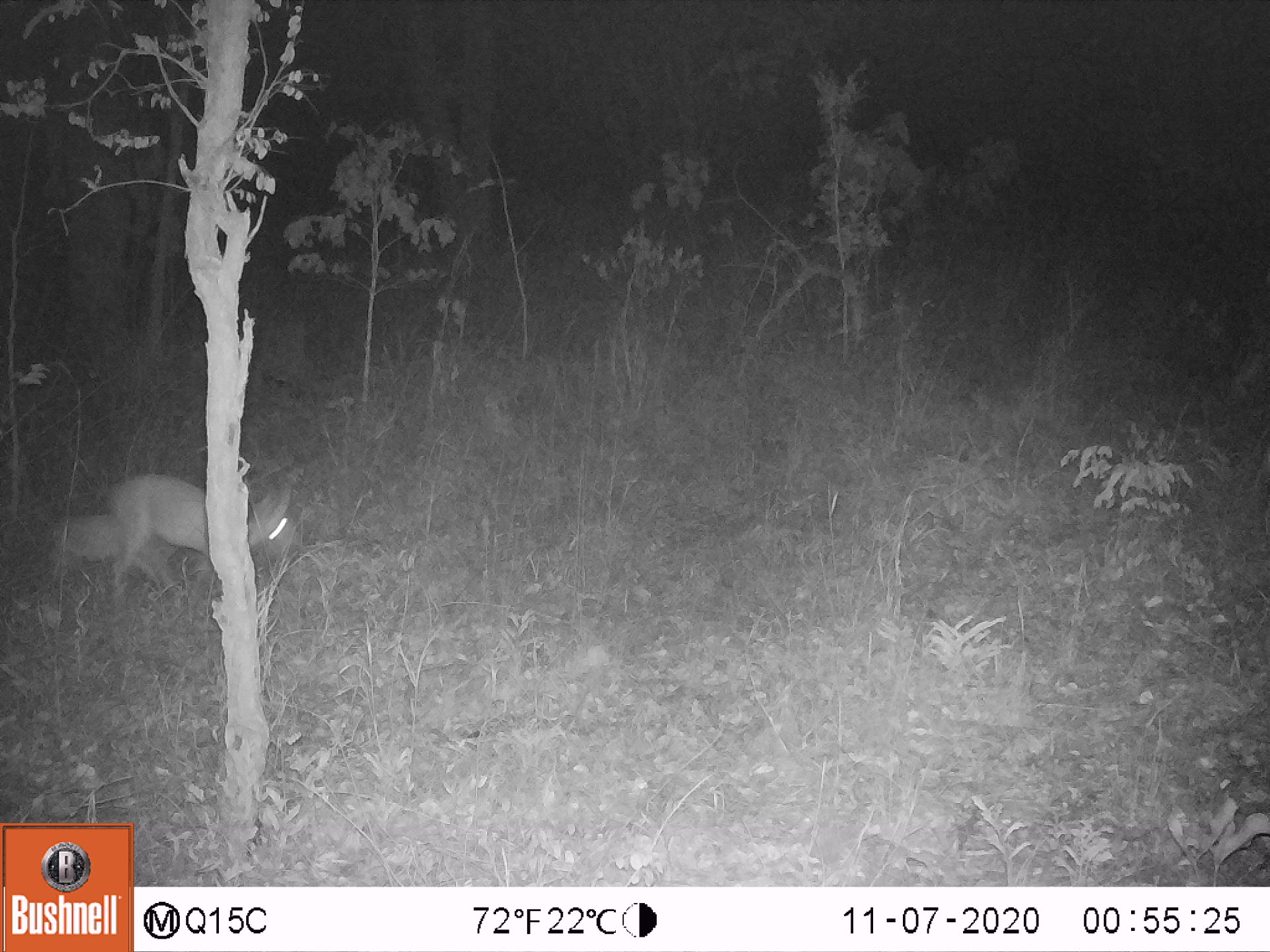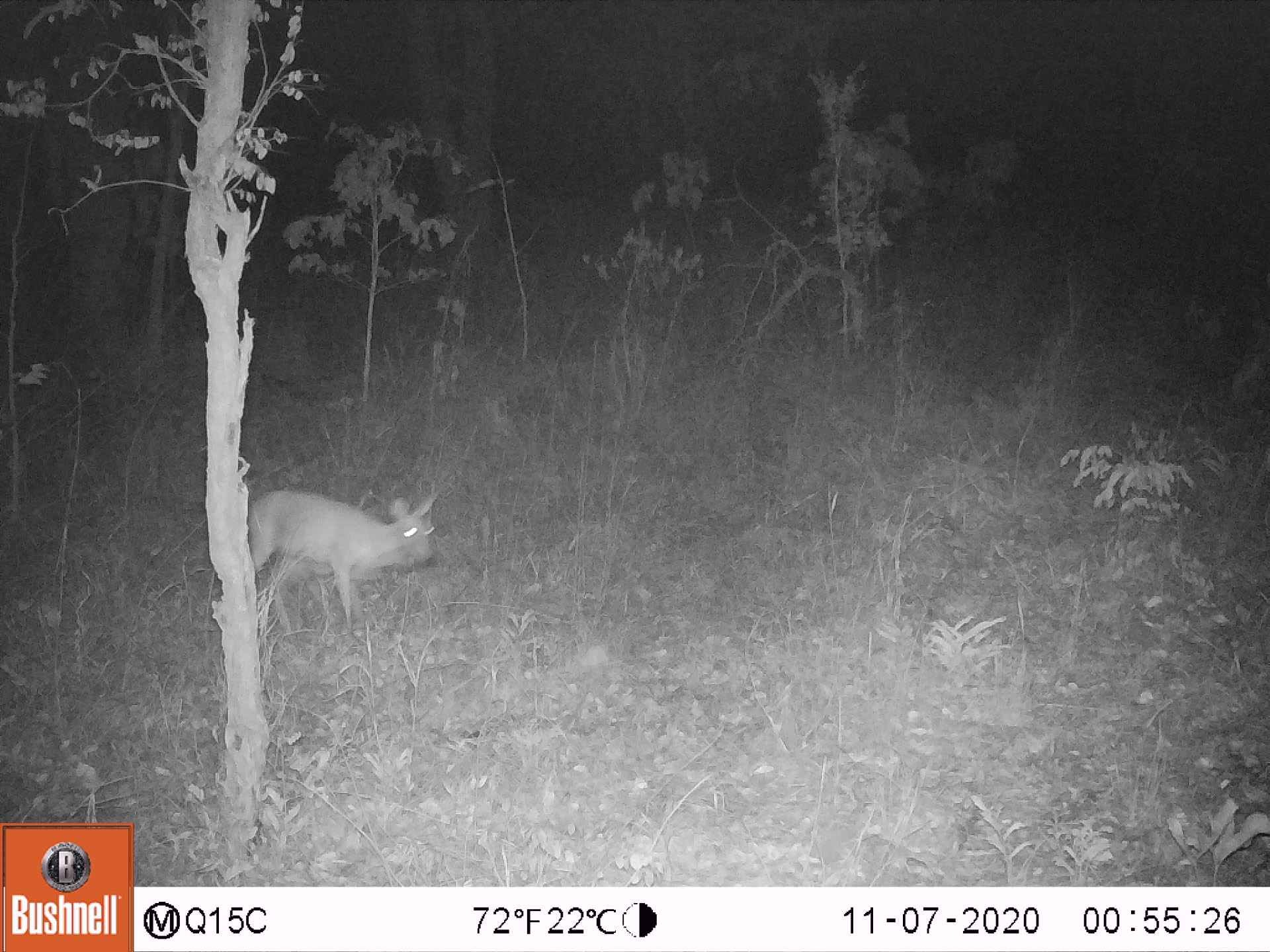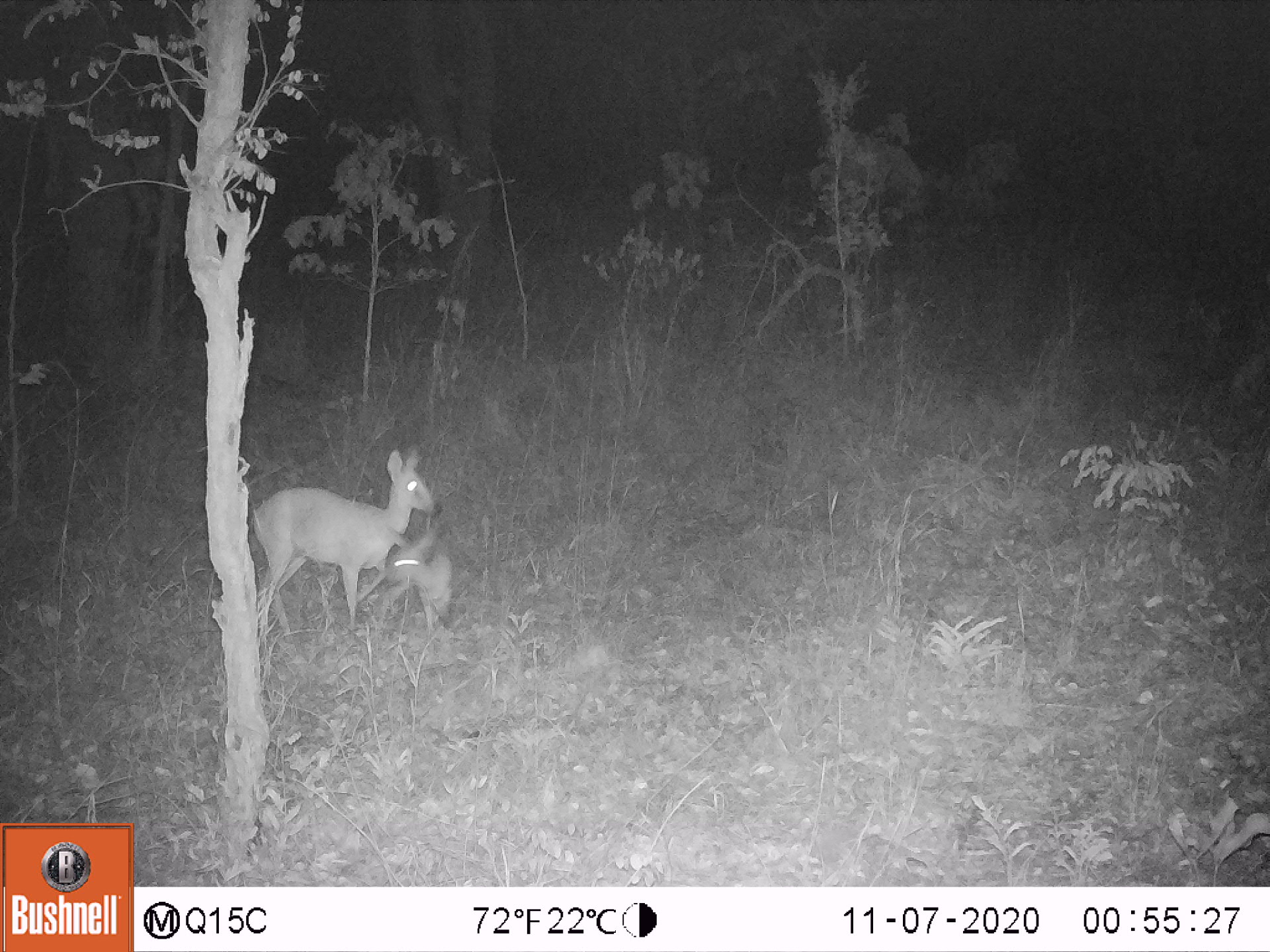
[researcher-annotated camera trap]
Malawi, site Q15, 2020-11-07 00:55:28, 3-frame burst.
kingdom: Animalia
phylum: Chordata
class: Mammalia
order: Artiodactyla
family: Bovidae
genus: Sylvicapra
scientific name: Sylvicapra grimmia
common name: common duiker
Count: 2.